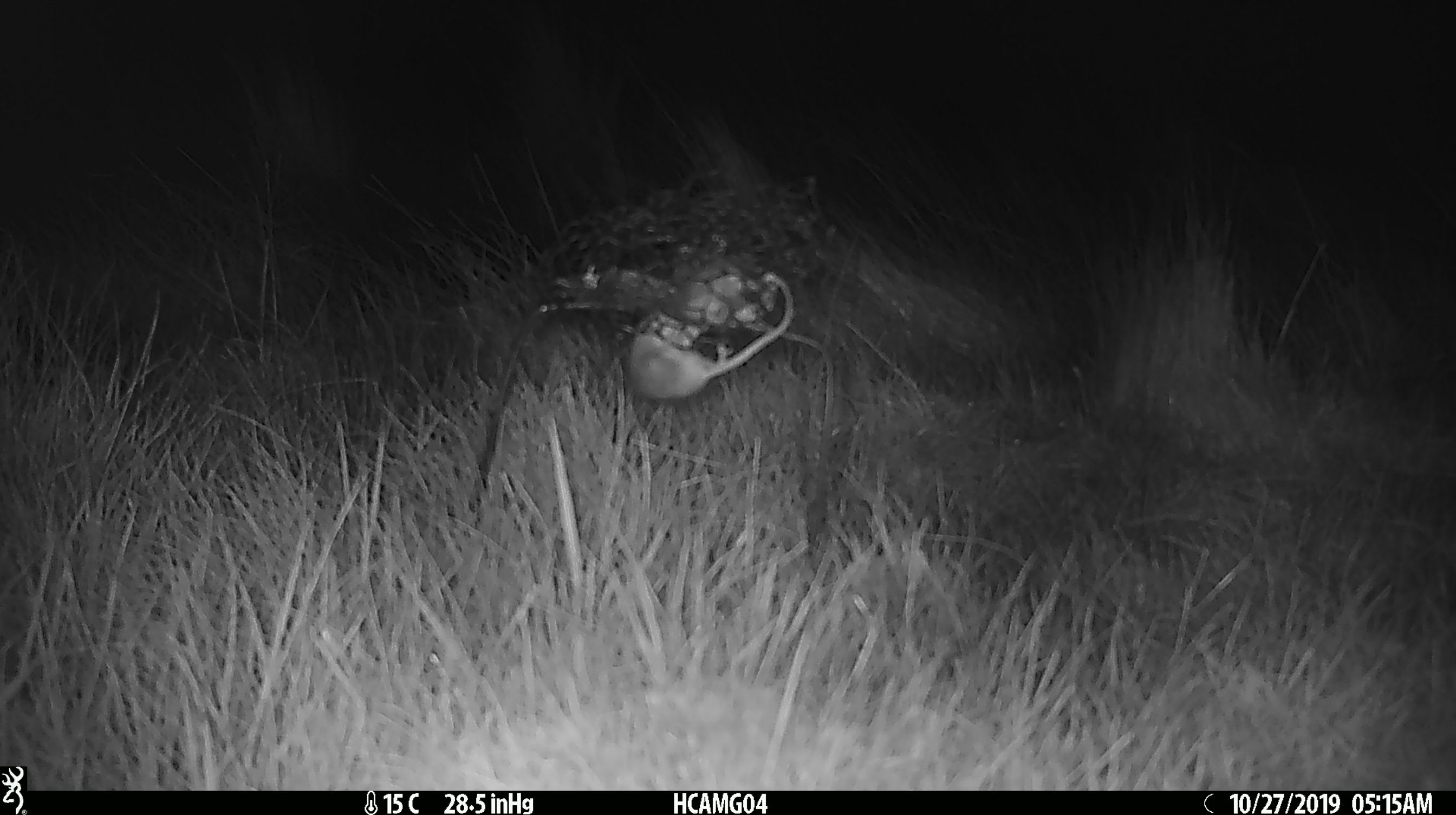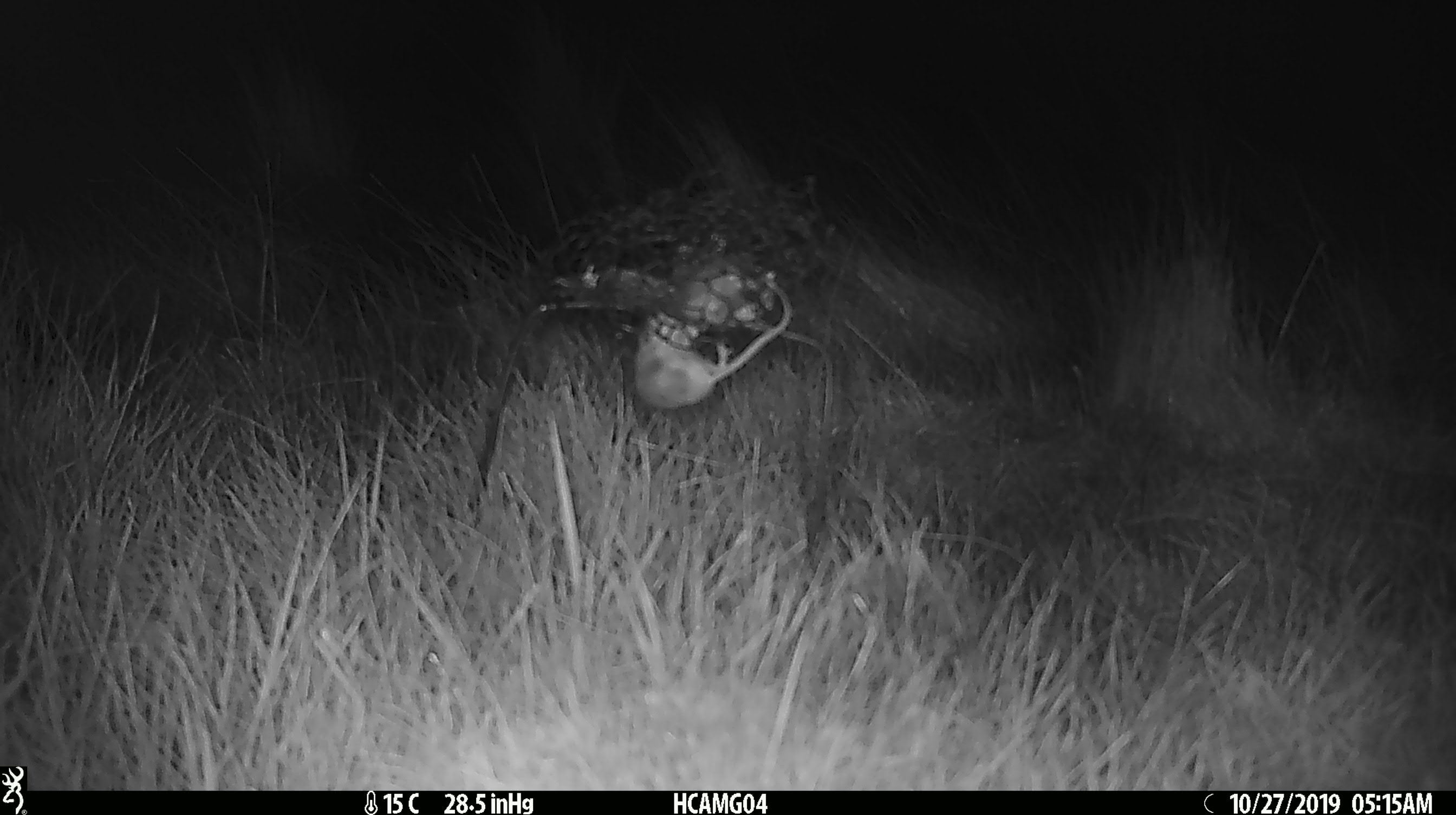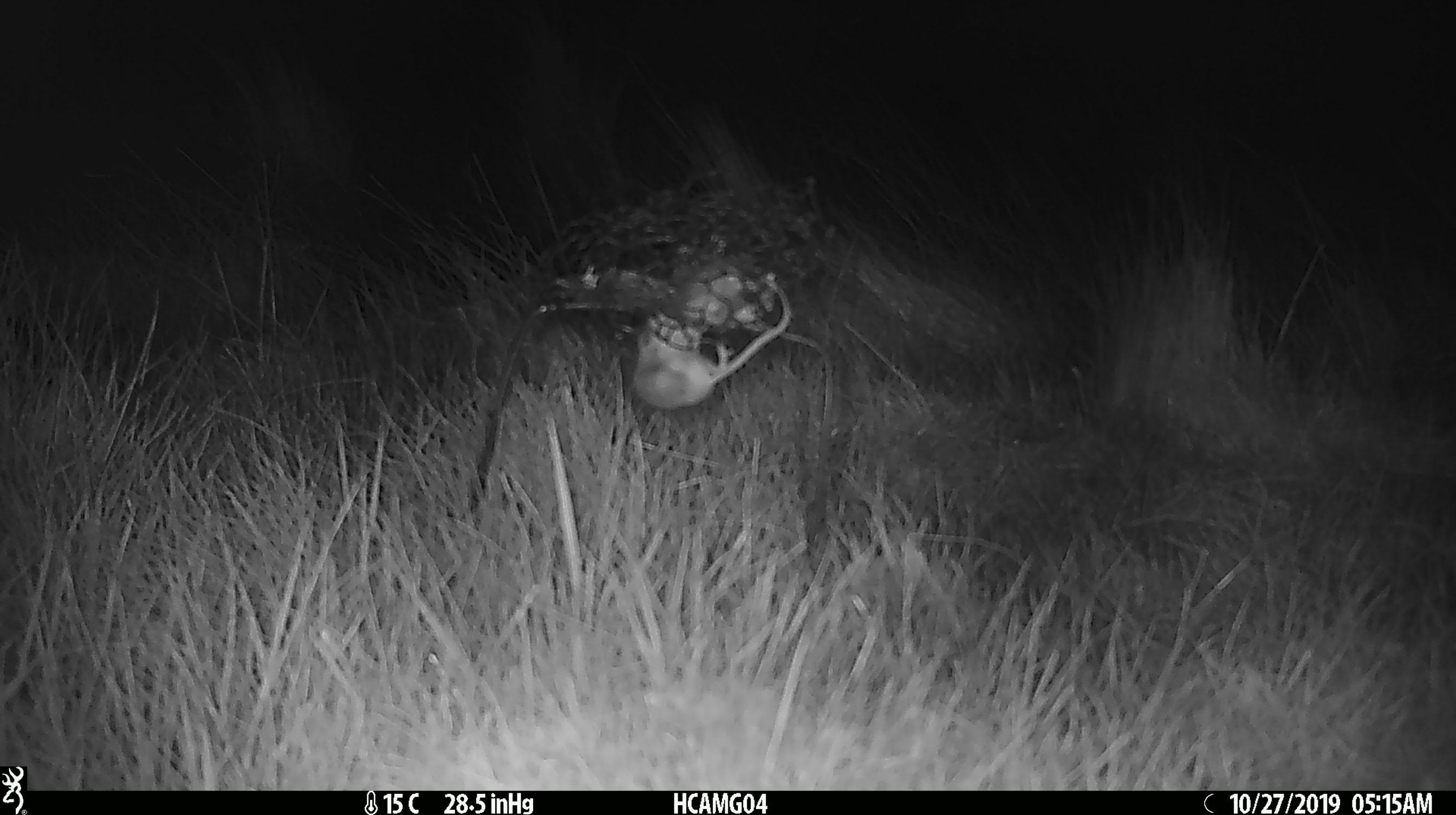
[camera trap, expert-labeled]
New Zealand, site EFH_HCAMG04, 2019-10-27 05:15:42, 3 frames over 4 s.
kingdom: Animalia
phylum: Chordata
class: Mammalia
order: Rodentia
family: Muridae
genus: Mus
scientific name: Mus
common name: mouse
Mouse (Mus).